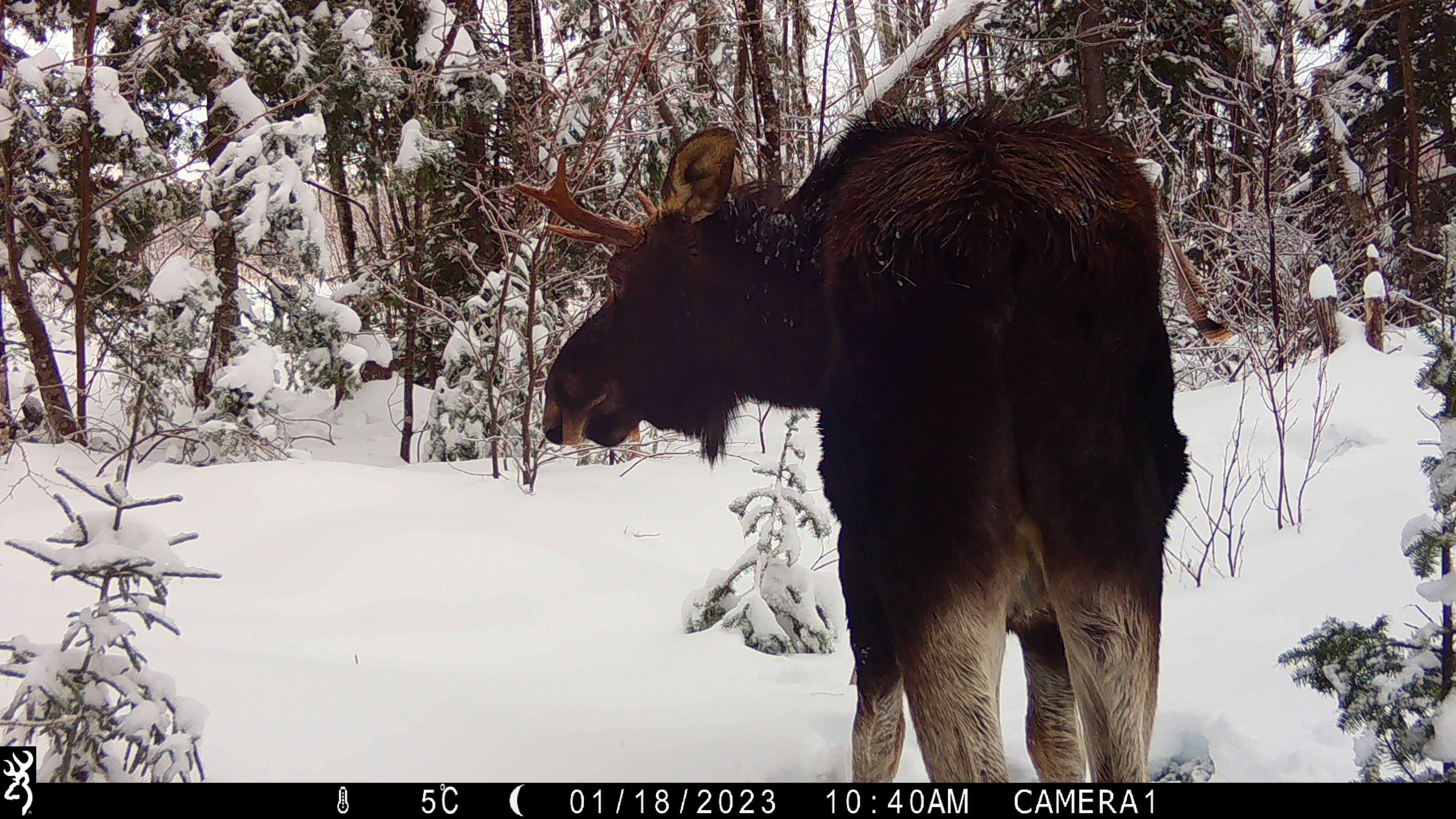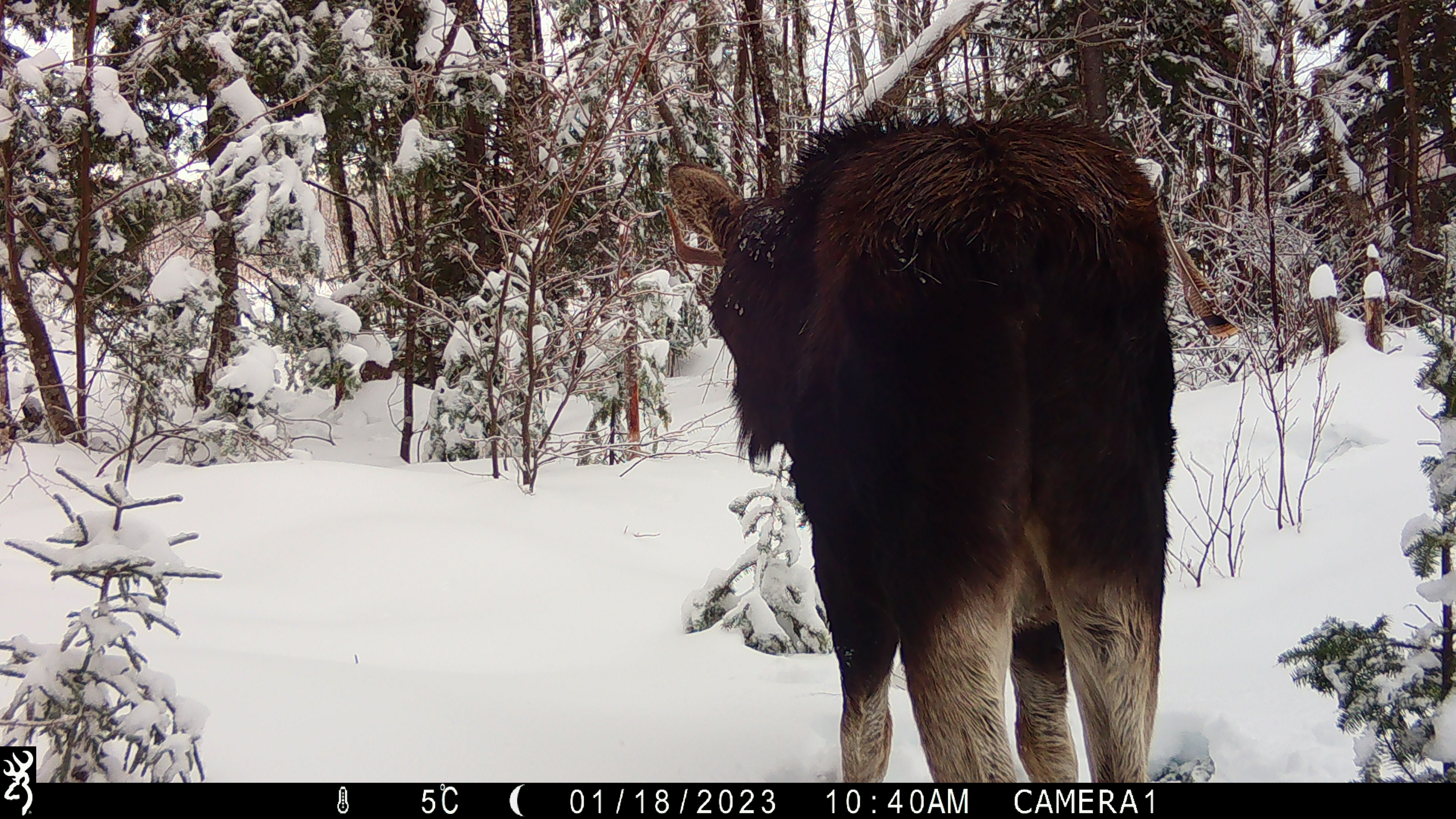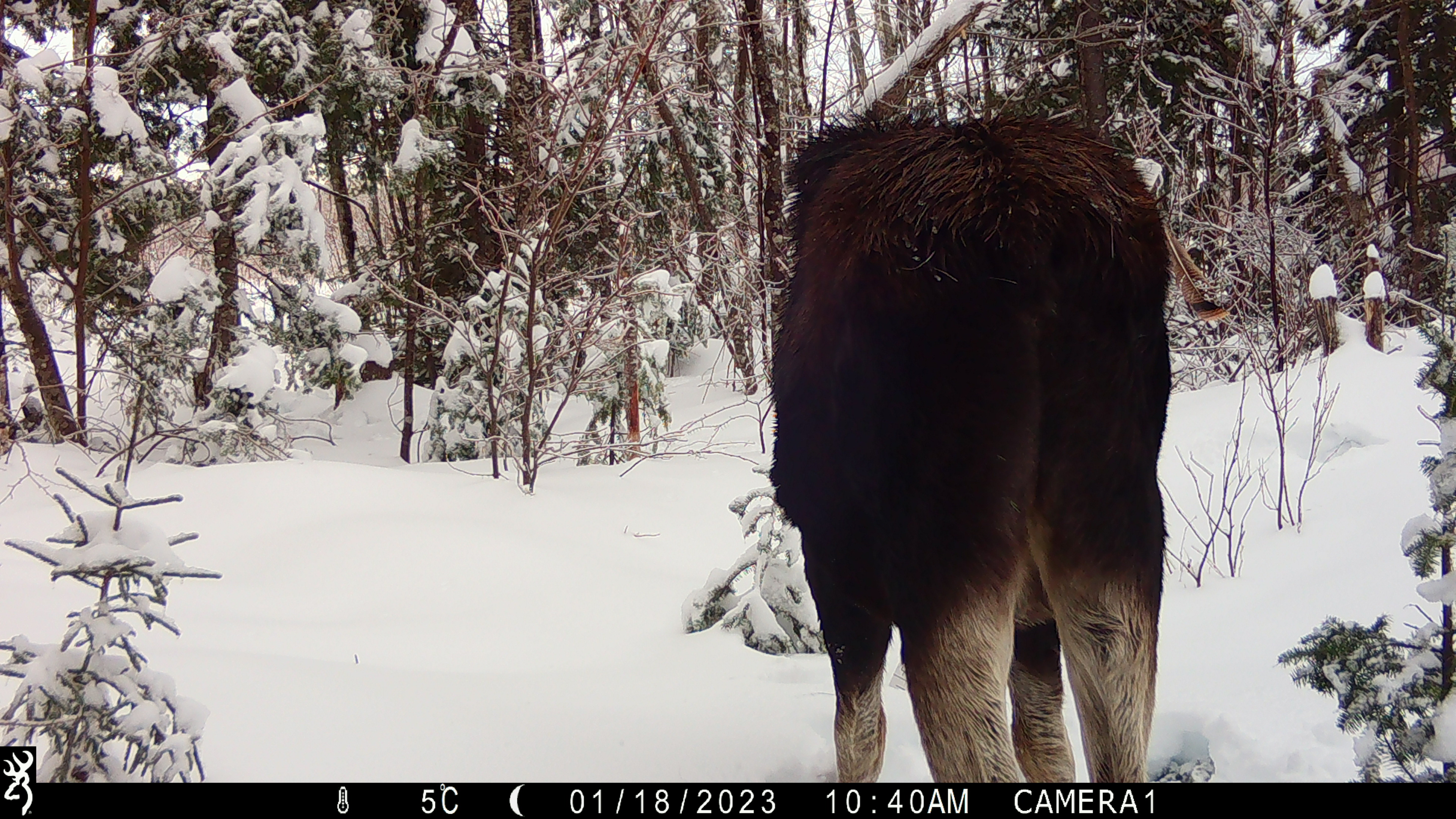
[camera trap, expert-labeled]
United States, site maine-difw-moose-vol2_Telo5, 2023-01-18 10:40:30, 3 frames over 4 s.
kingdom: Animalia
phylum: Chordata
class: Mammalia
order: Artiodactyla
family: Cervidae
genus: Alces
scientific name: Alces alces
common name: moose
Moose (Alces alces).